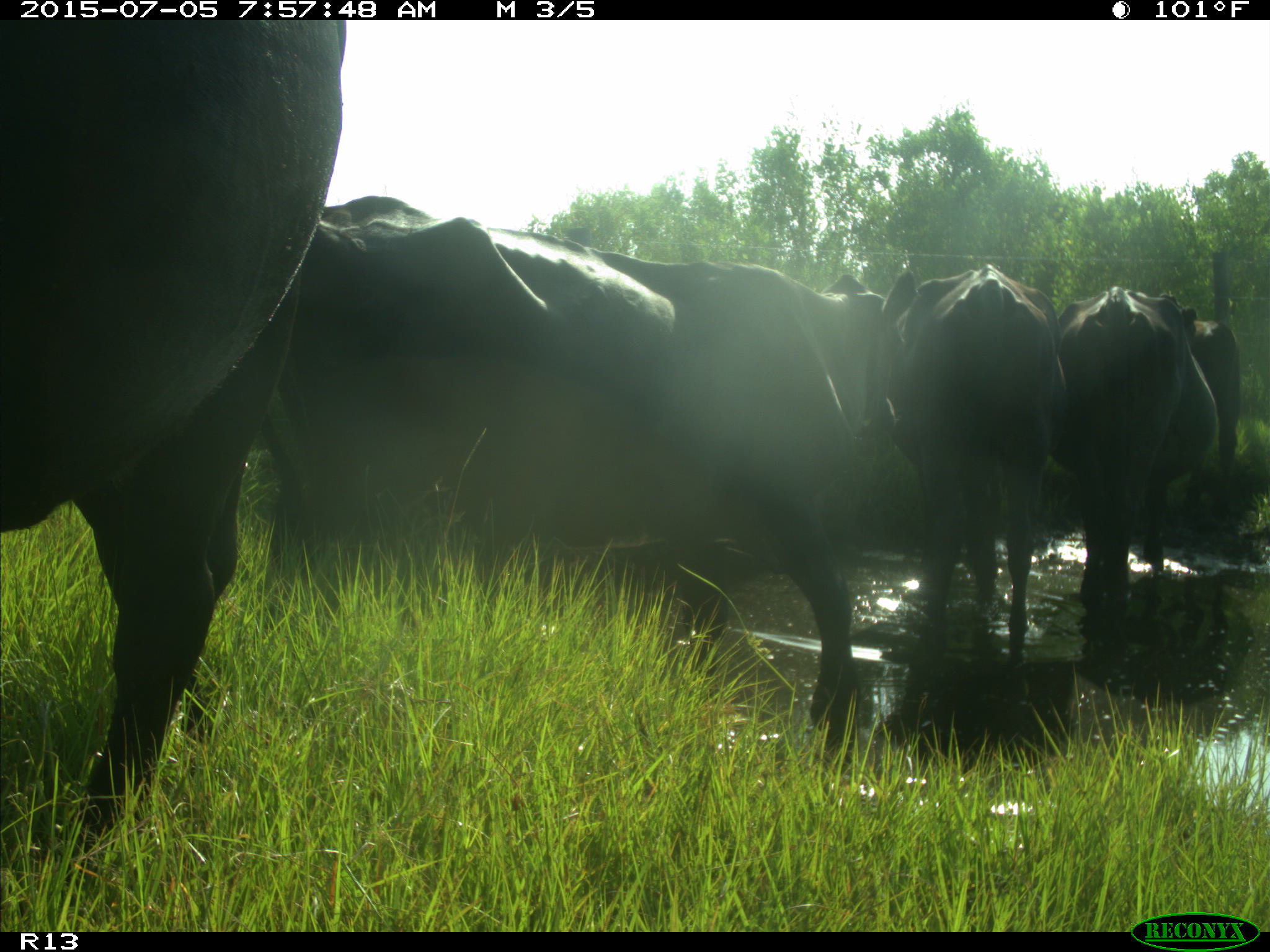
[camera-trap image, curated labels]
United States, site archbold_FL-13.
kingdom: Animalia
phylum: Chordata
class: Mammalia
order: Artiodactyla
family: Bovidae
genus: Bos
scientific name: Bos taurus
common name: domestic cow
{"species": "Bos taurus (domestic cow)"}